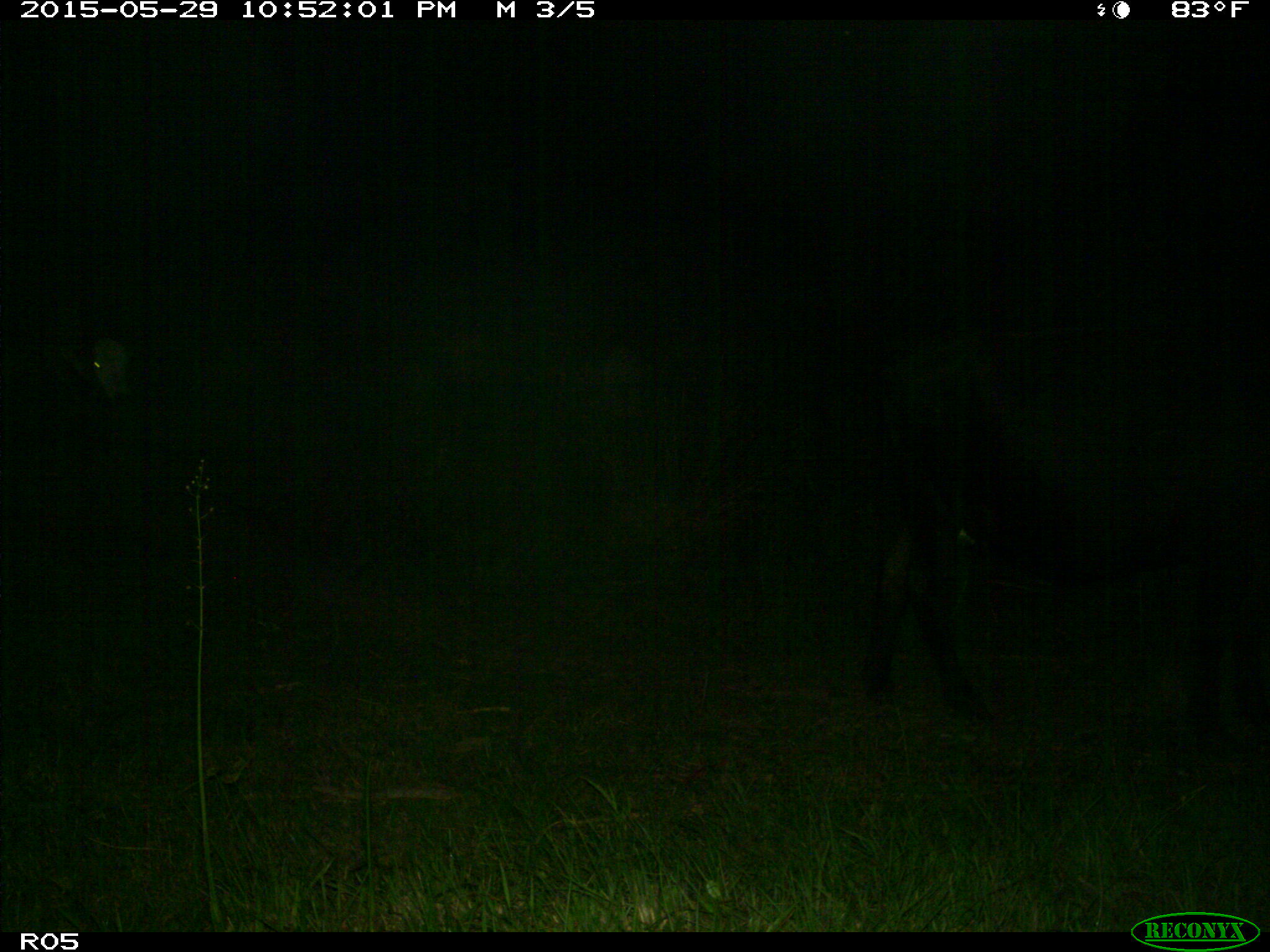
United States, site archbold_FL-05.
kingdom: Animalia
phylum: Chordata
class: Mammalia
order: Artiodactyla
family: Bovidae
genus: Bos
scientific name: Bos taurus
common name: domestic cow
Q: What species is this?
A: Bos taurus (domestic cow).